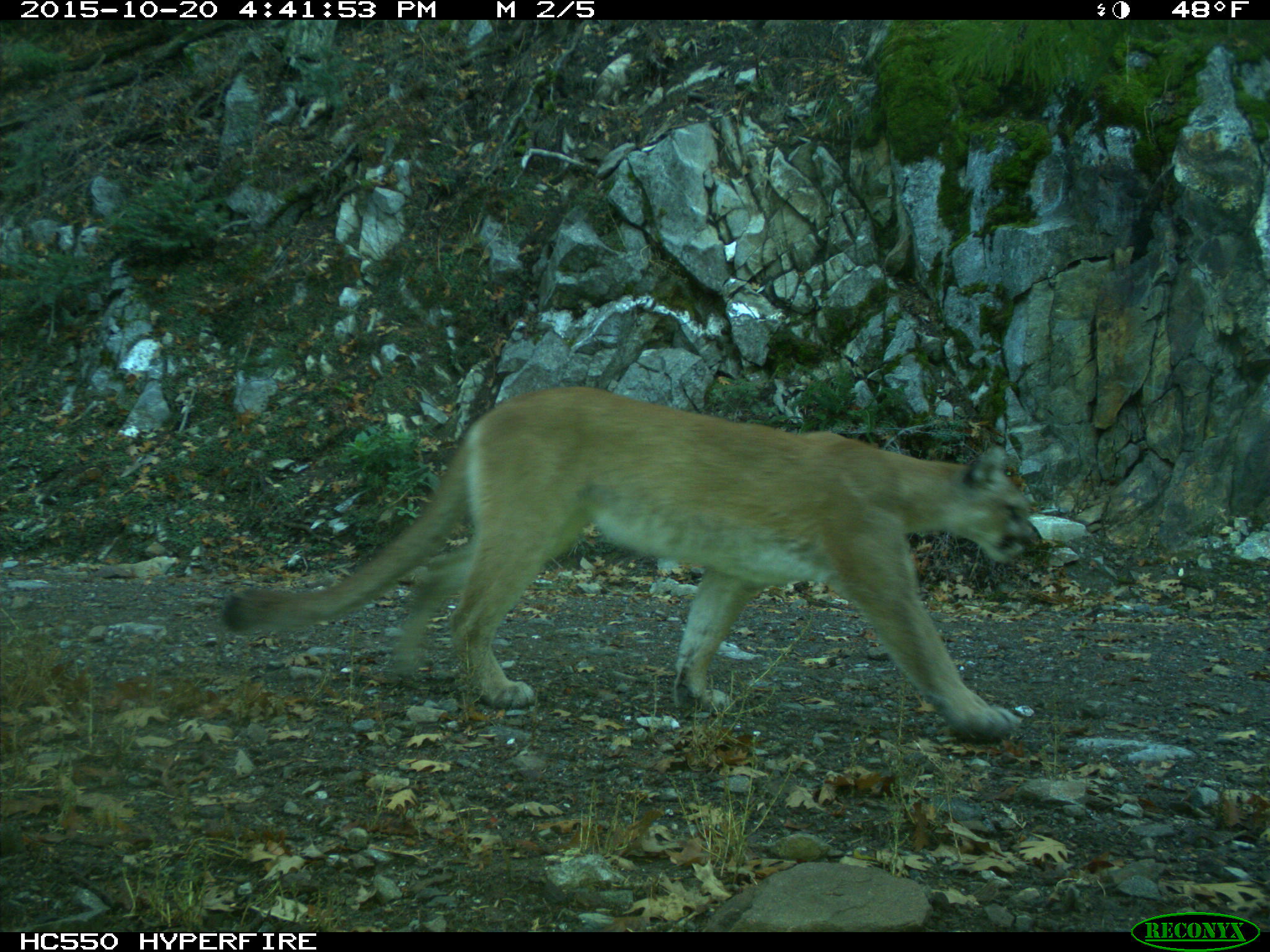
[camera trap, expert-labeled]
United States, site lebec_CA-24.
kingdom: Animalia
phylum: Chordata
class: Mammalia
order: Carnivora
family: Felidae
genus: Puma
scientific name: Puma concolor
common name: mountain lion